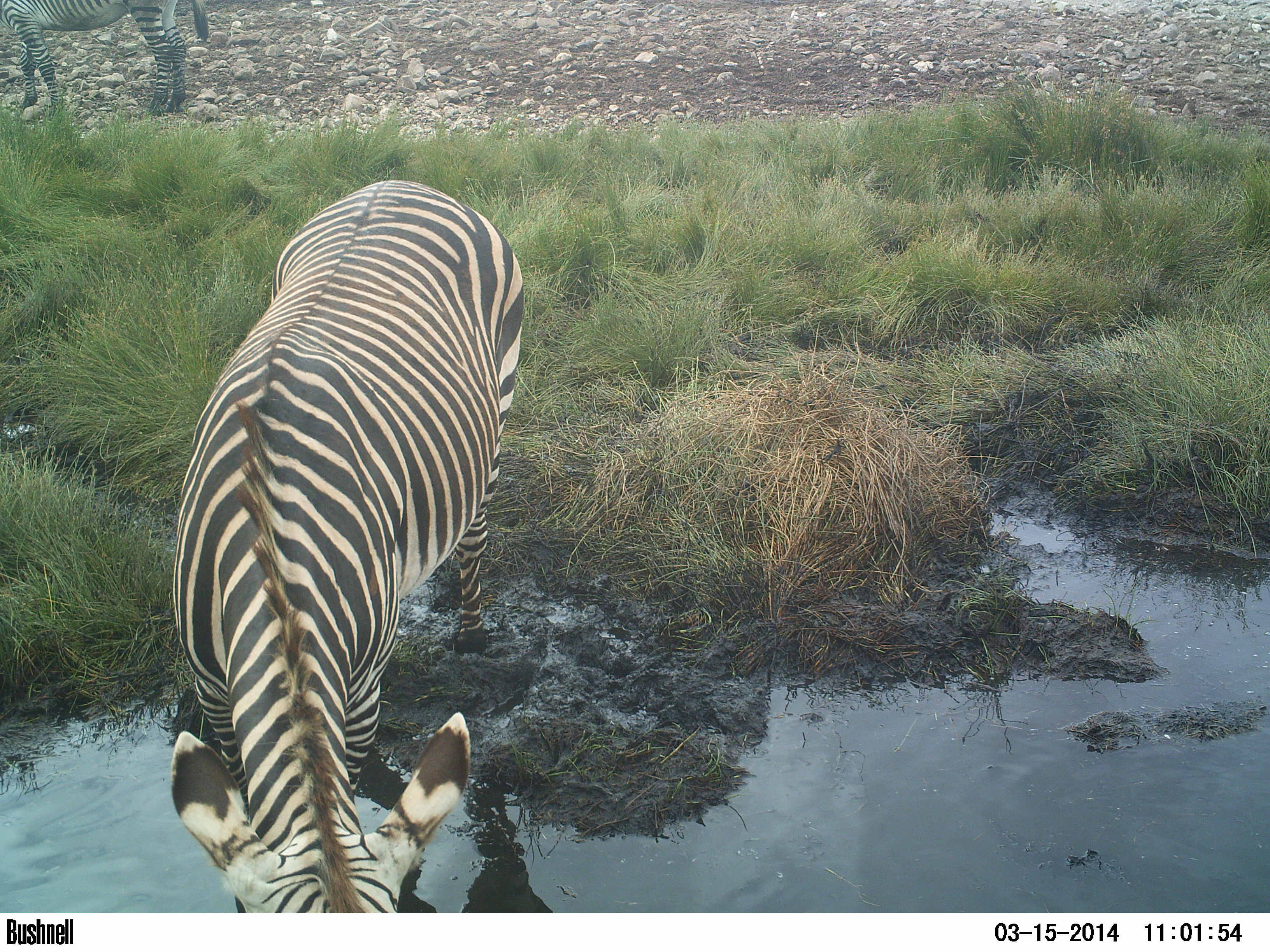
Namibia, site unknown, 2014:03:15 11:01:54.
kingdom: Animalia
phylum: Chordata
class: Mammalia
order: Perissodactyla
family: Equidae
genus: Equus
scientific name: Equus zebra hartmannae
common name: hartmann's mountain zebra